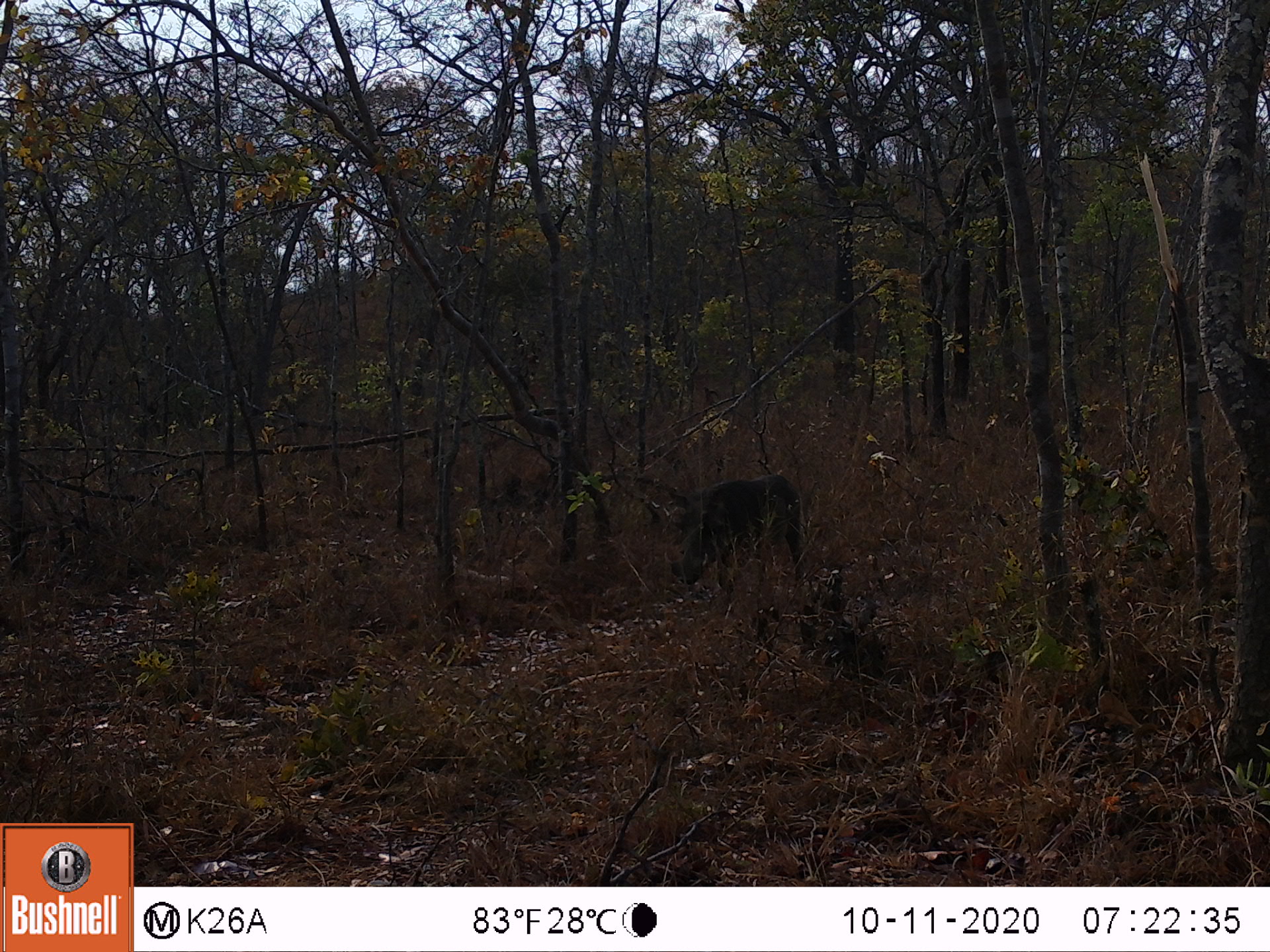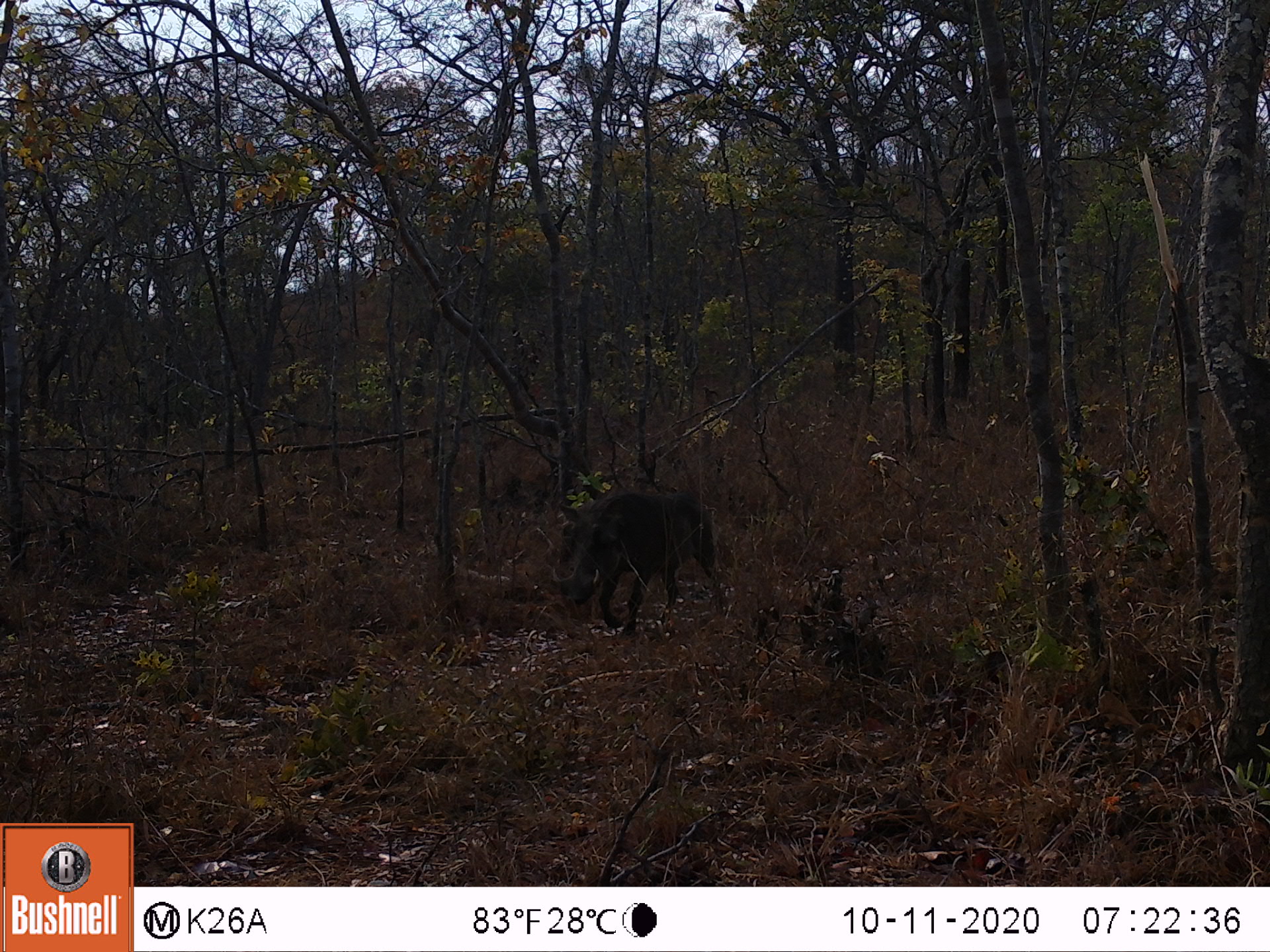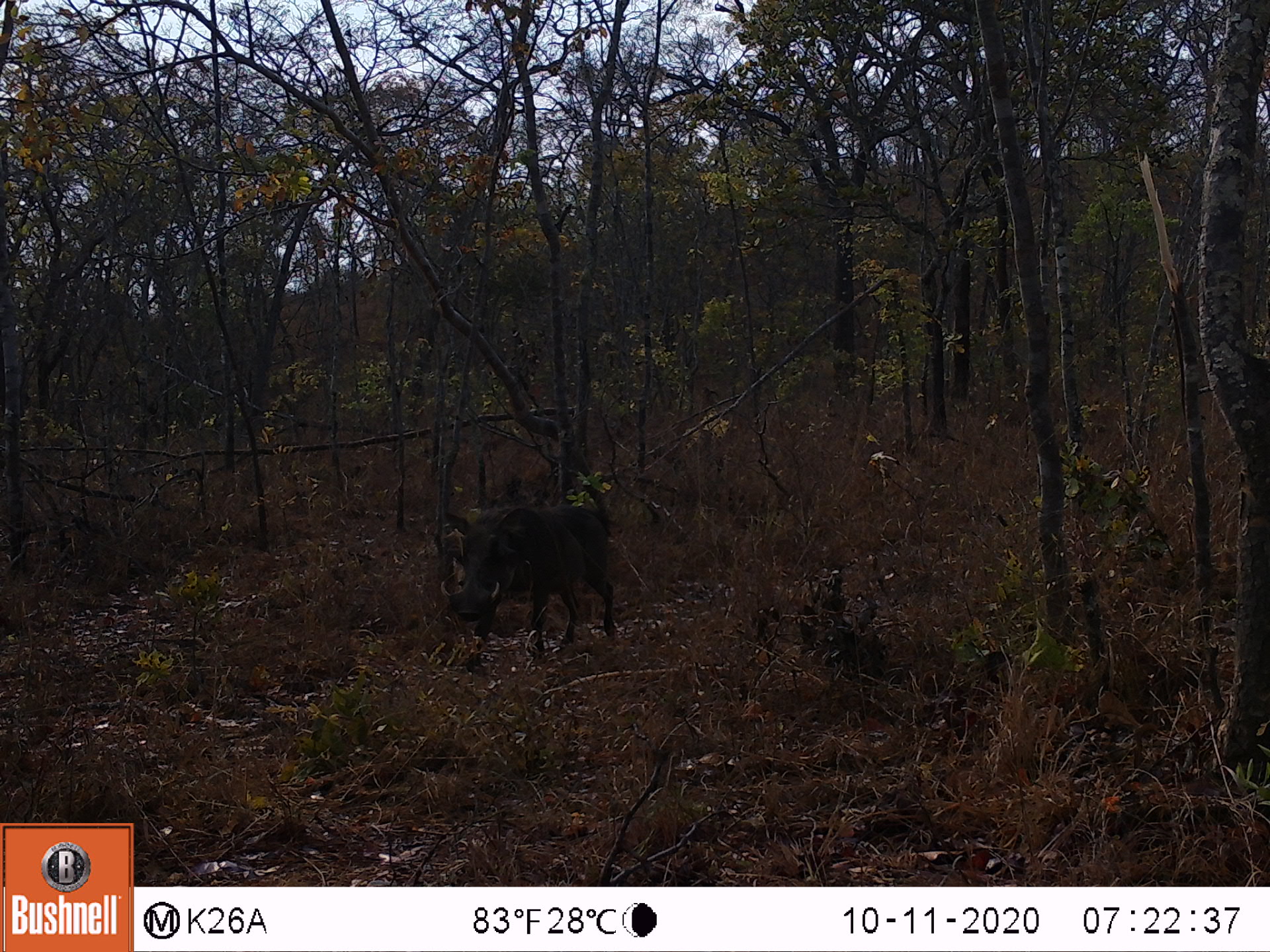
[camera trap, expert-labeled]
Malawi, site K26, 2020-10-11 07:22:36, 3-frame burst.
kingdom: Animalia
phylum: Chordata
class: Mammalia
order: Artiodactyla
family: Suidae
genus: Phacochoerus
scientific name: Phacochoerus africanus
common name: common warthog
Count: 1.